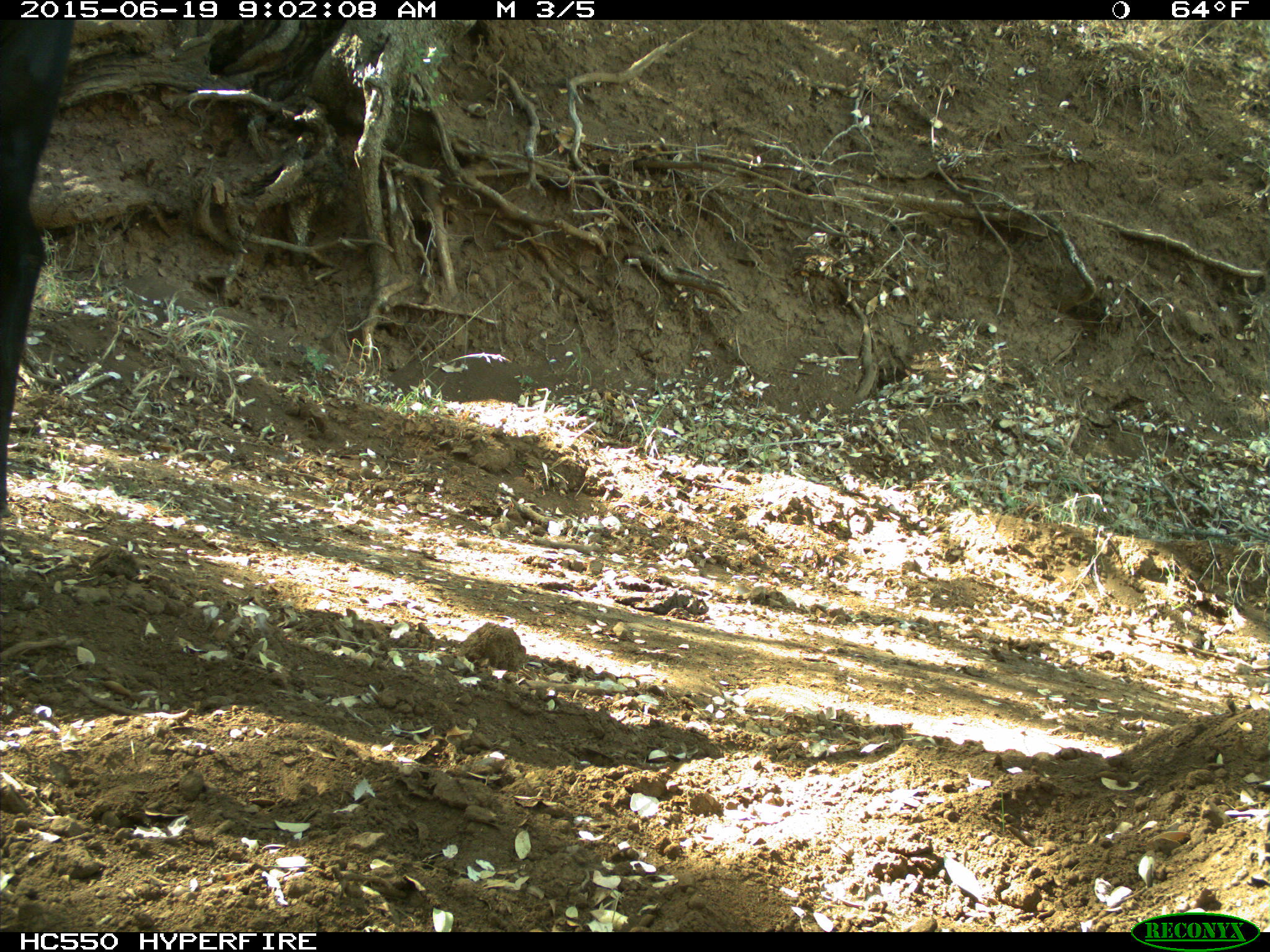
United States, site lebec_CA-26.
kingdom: Animalia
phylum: Chordata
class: Mammalia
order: Artiodactyla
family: Bovidae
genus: Bos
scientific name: Bos taurus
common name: domestic cow